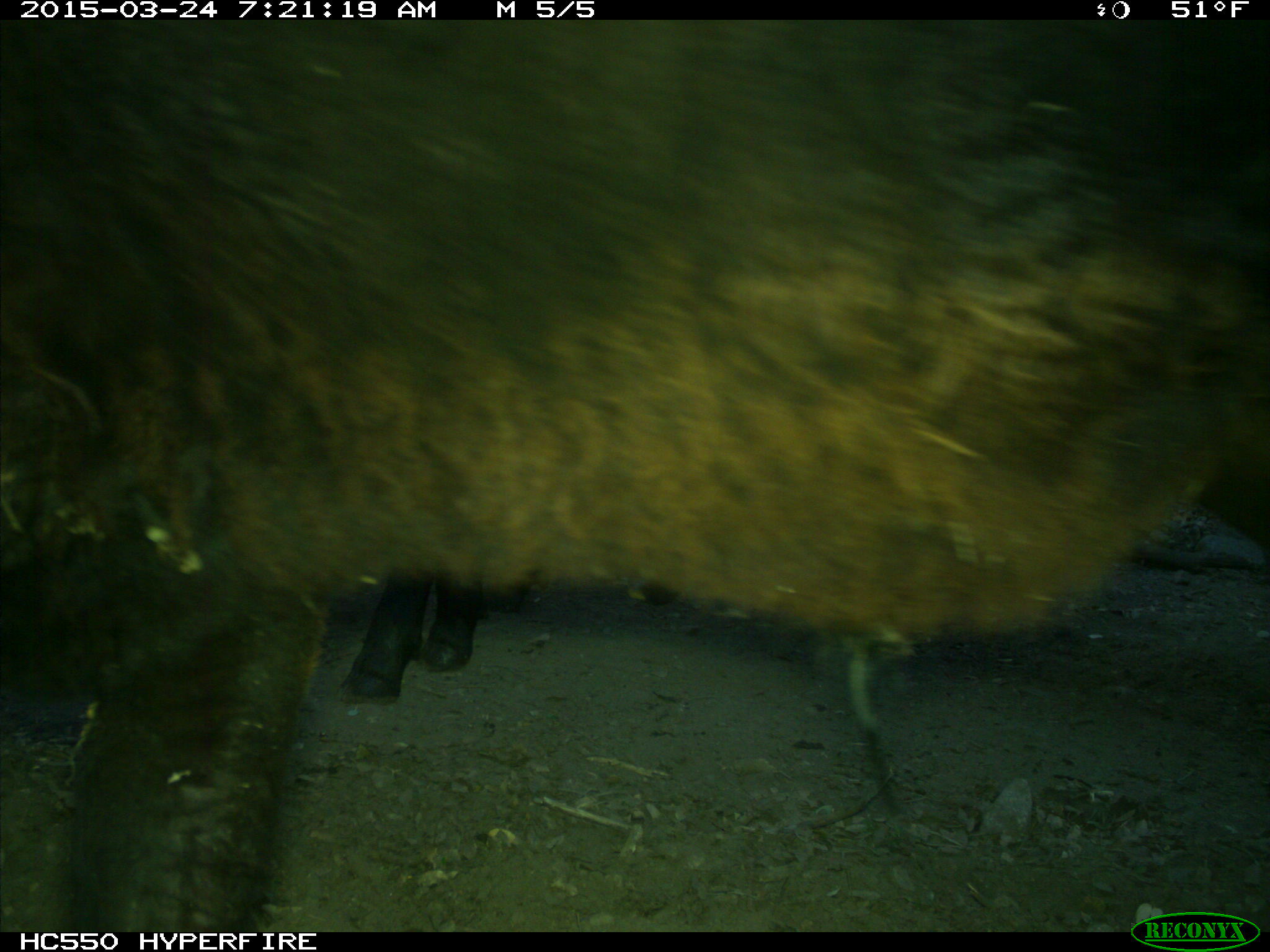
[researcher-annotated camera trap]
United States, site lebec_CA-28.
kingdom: Animalia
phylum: Chordata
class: Mammalia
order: Artiodactyla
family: Bovidae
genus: Bos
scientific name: Bos taurus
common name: domestic cow